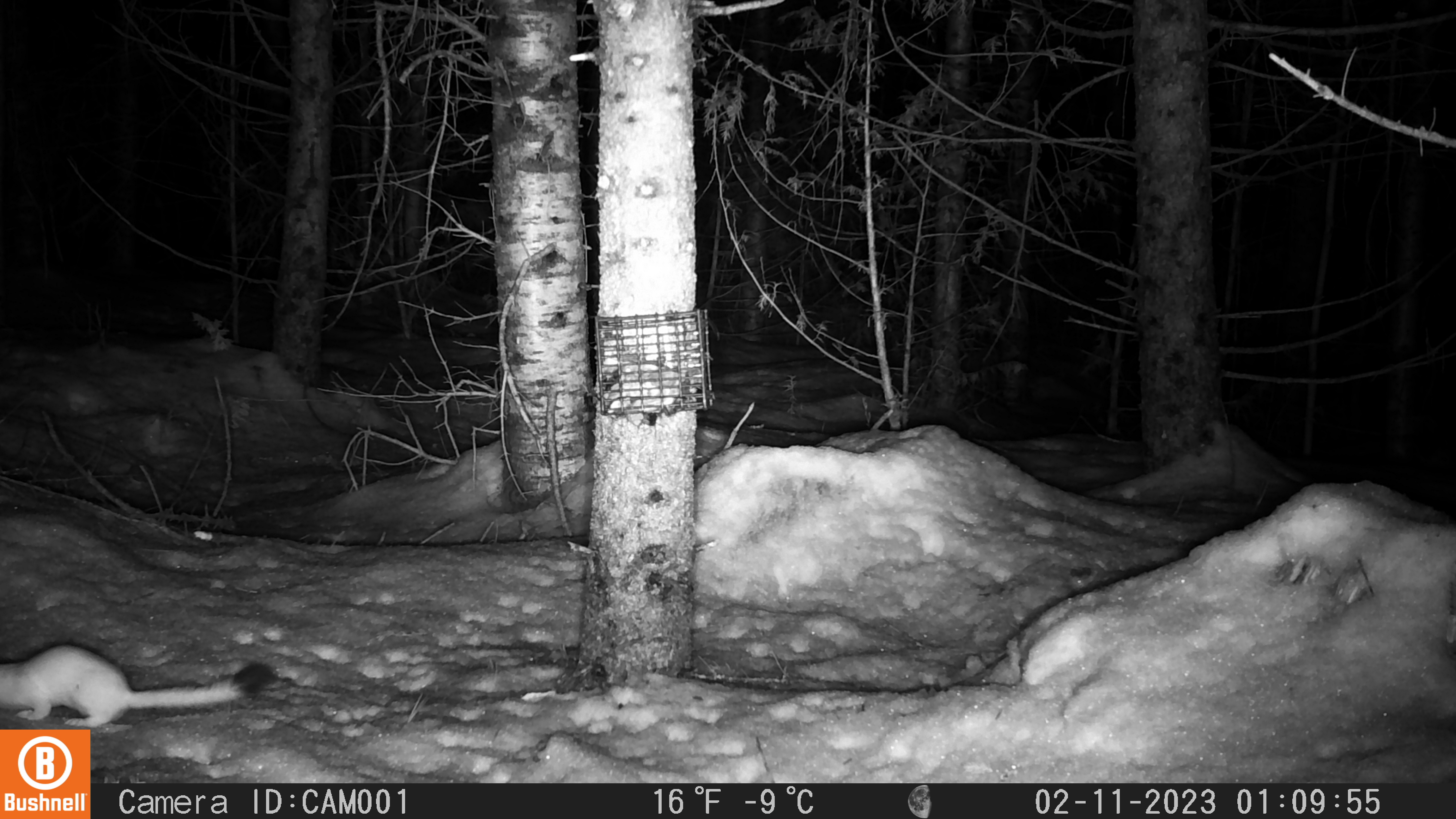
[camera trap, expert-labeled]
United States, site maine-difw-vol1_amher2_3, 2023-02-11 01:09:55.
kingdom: Animalia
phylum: Chordata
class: Mammalia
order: Carnivora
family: Mustelidae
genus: Neogale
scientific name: Neogale frenata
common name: long-tailed weasel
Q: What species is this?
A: Long-tailed weasel (Neogale frenata).